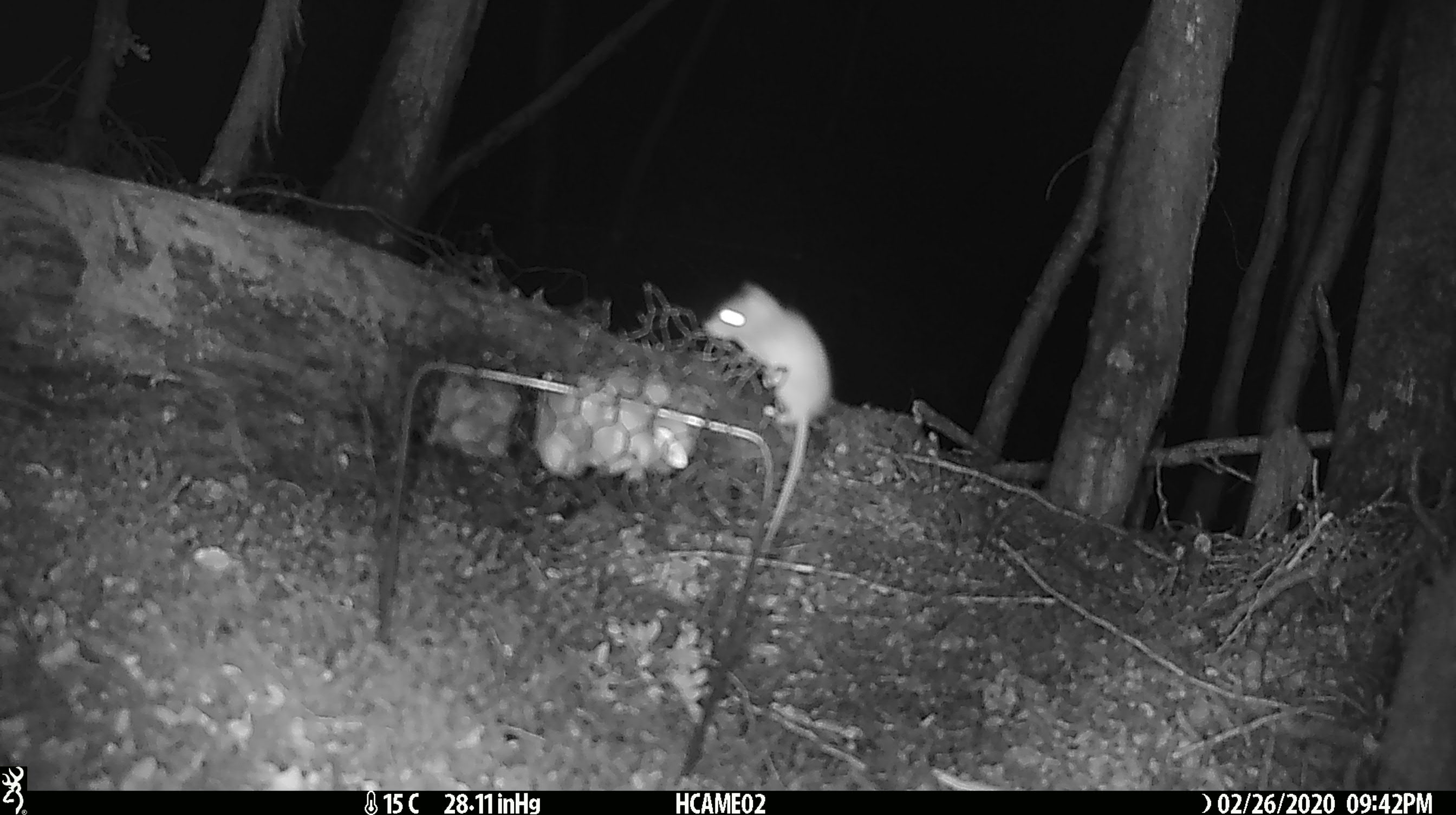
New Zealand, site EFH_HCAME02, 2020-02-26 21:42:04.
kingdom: Animalia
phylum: Chordata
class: Mammalia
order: Rodentia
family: Muridae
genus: Mus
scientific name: Mus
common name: mouse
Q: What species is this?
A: Mouse (Mus).